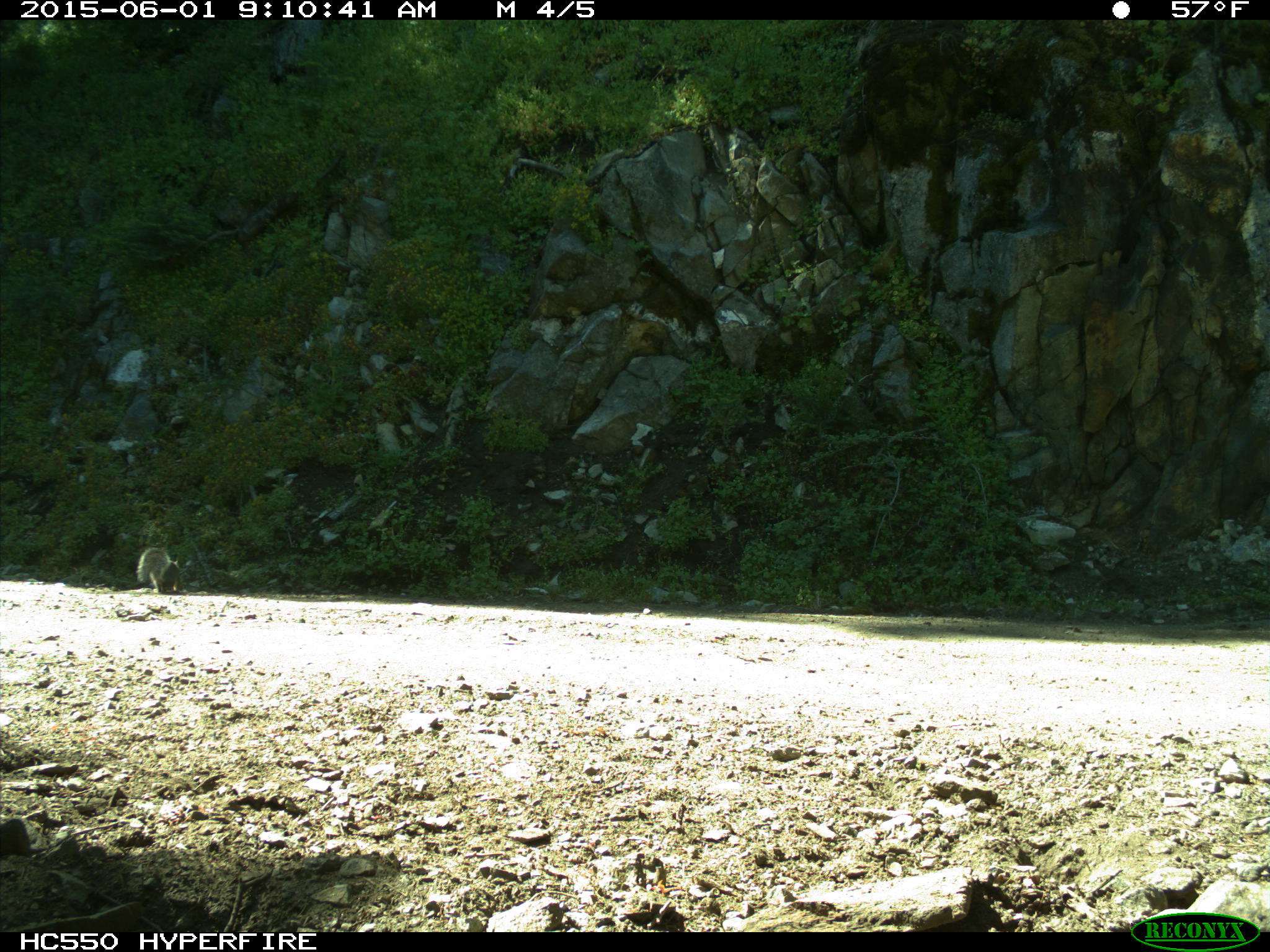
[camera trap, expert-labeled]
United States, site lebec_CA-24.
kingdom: Animalia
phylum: Chordata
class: Mammalia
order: Rodentia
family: Sciuridae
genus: Sciurus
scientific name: Sciurus carolinensis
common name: eastern gray squirrel